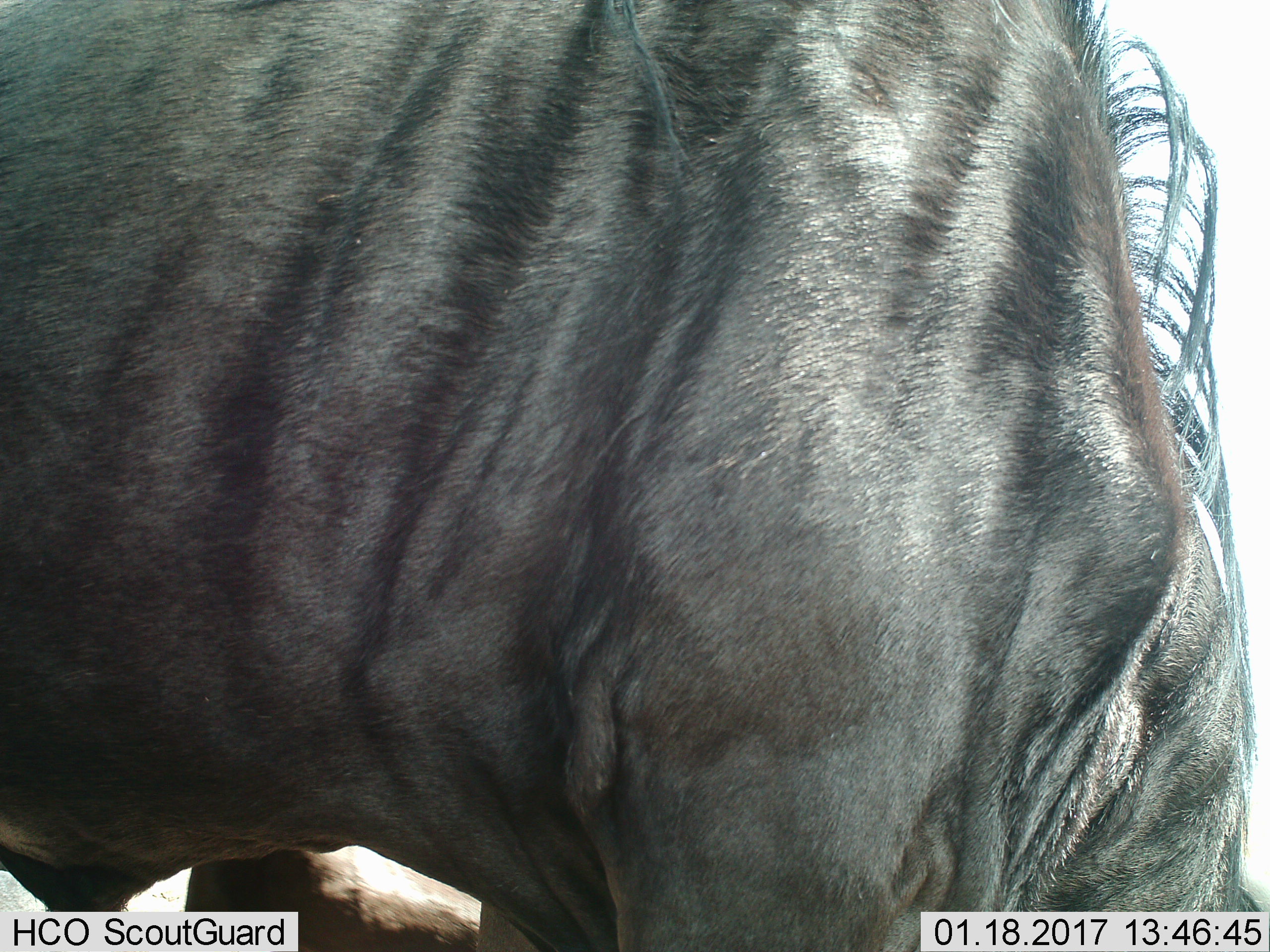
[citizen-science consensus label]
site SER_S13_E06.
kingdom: Animalia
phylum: Chordata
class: Mammalia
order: Artiodactyla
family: Bovidae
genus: Connochaetes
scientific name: Connochaetes taurinus taurinus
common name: blue wildebeest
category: wildebeestblue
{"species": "wildebeestblue (blue wildebeest) (Connochaetes taurinus taurinus)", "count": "1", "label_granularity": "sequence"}